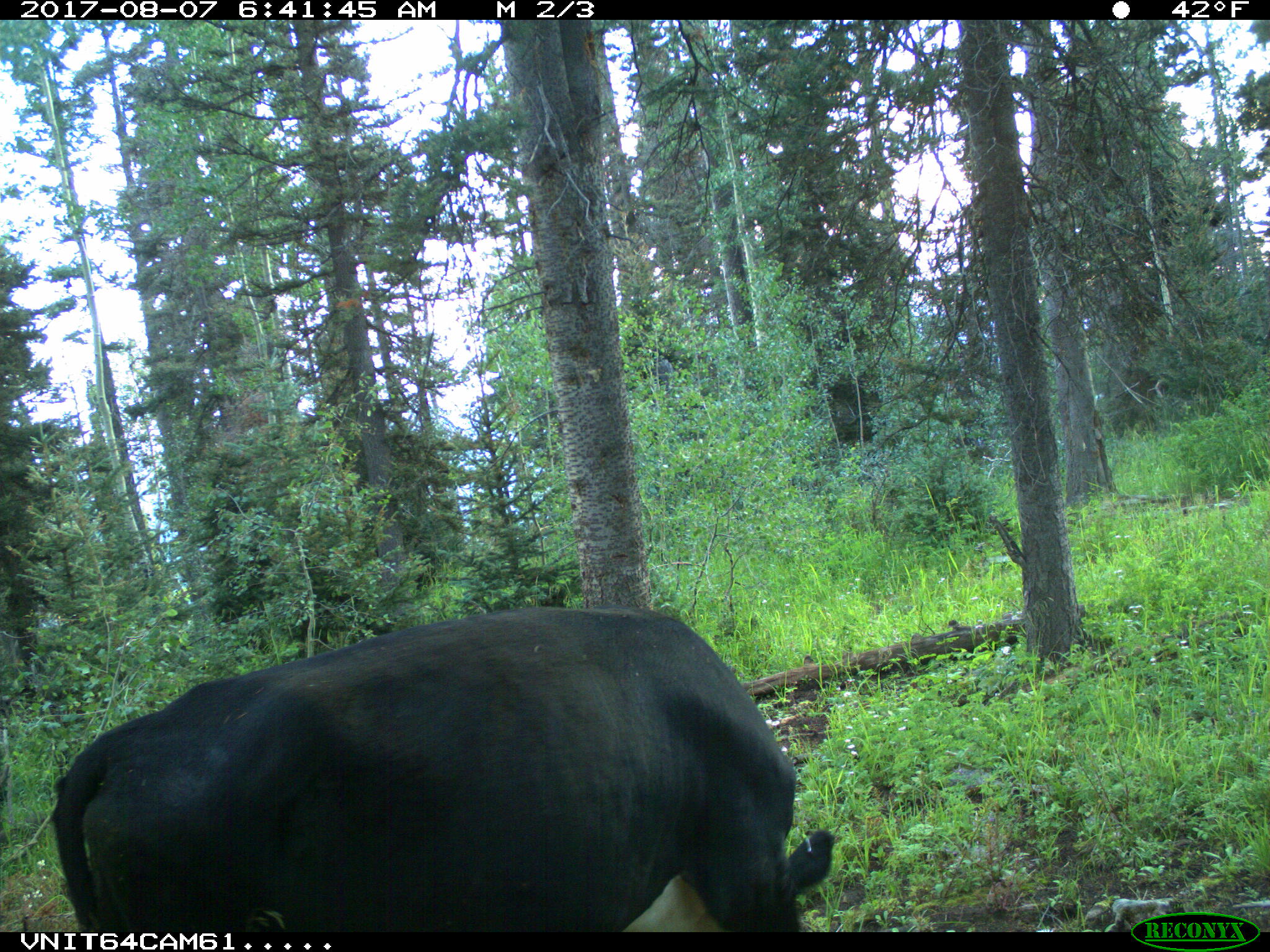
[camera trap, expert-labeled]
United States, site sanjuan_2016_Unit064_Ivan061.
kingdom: Animalia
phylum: Chordata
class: Mammalia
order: Artiodactyla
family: Bovidae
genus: Bos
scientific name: Bos taurus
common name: domestic cow